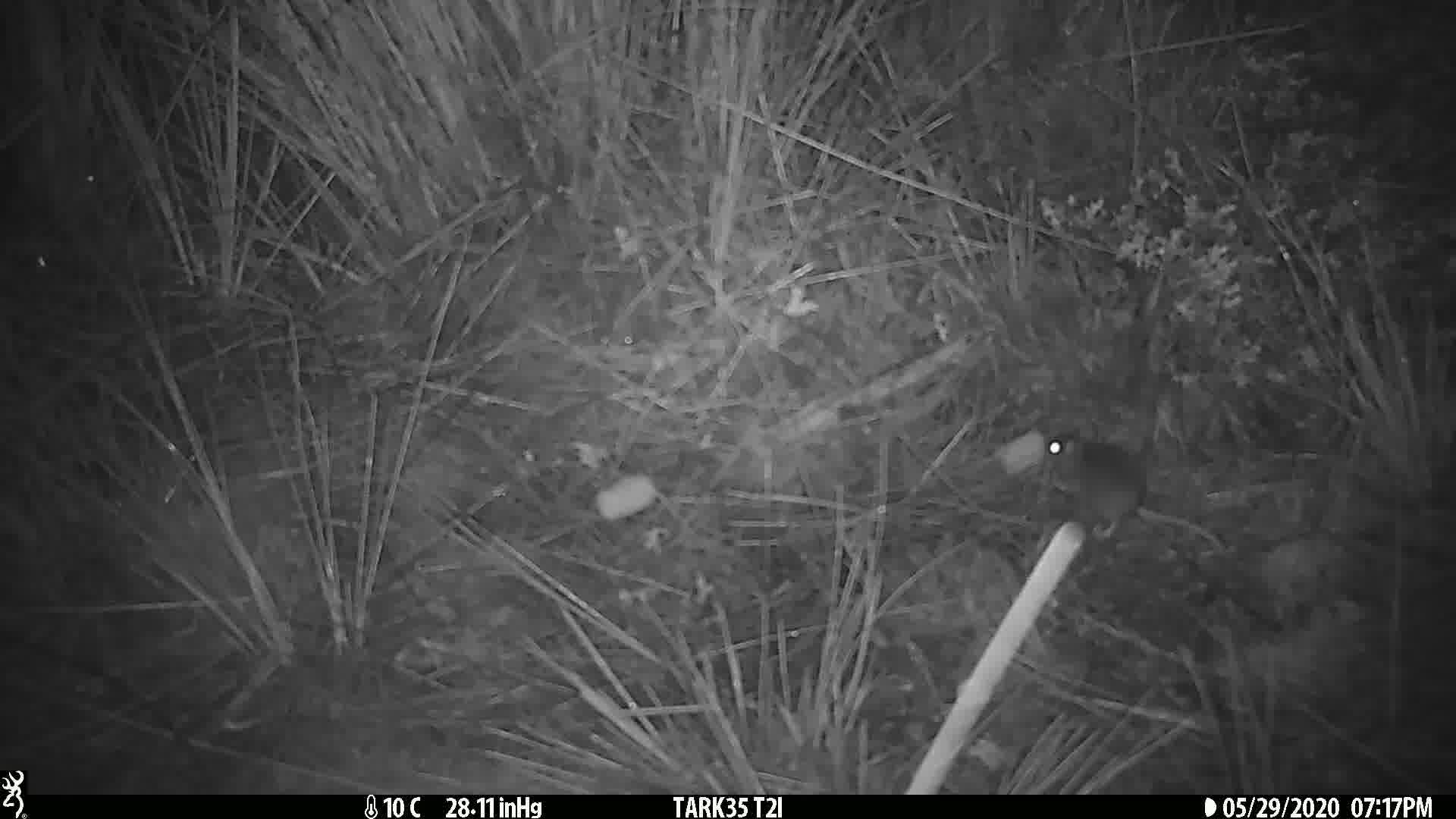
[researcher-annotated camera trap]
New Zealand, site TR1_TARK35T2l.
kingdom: Animalia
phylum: Chordata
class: Mammalia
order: Rodentia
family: Muridae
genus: Mus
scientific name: Mus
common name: mouse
Mouse (Mus).